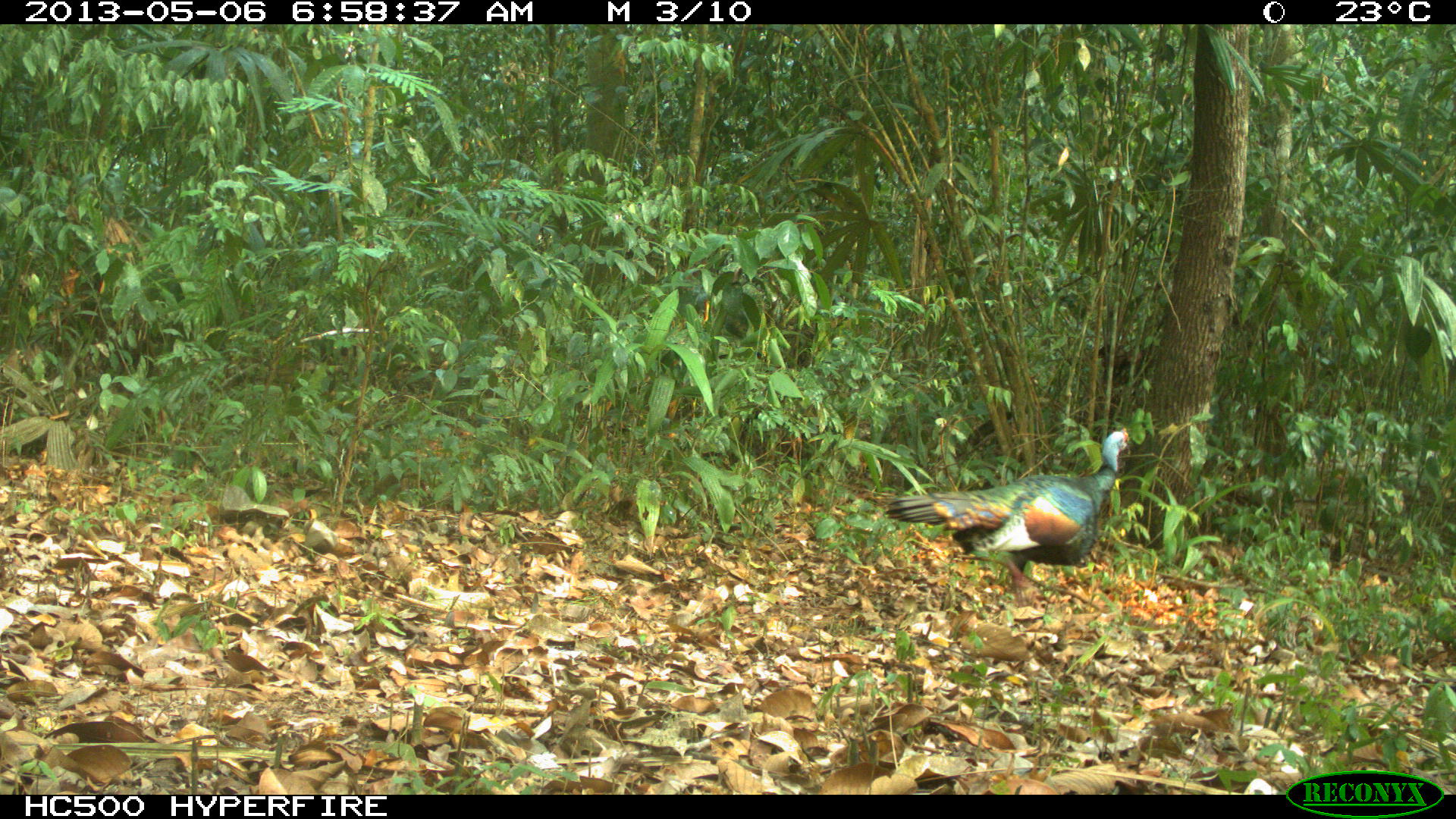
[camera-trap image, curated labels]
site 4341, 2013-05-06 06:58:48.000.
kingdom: Animalia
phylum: Chordata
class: Aves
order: Galliformes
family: Phasianidae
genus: Meleagris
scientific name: Meleagris ocellata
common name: ocellated turkey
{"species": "Meleagris ocellata (ocellated turkey)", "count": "1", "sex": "male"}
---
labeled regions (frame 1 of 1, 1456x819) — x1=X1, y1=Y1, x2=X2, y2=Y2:
meleagris ocellata: x1=881, y1=427, x2=1130, y2=612